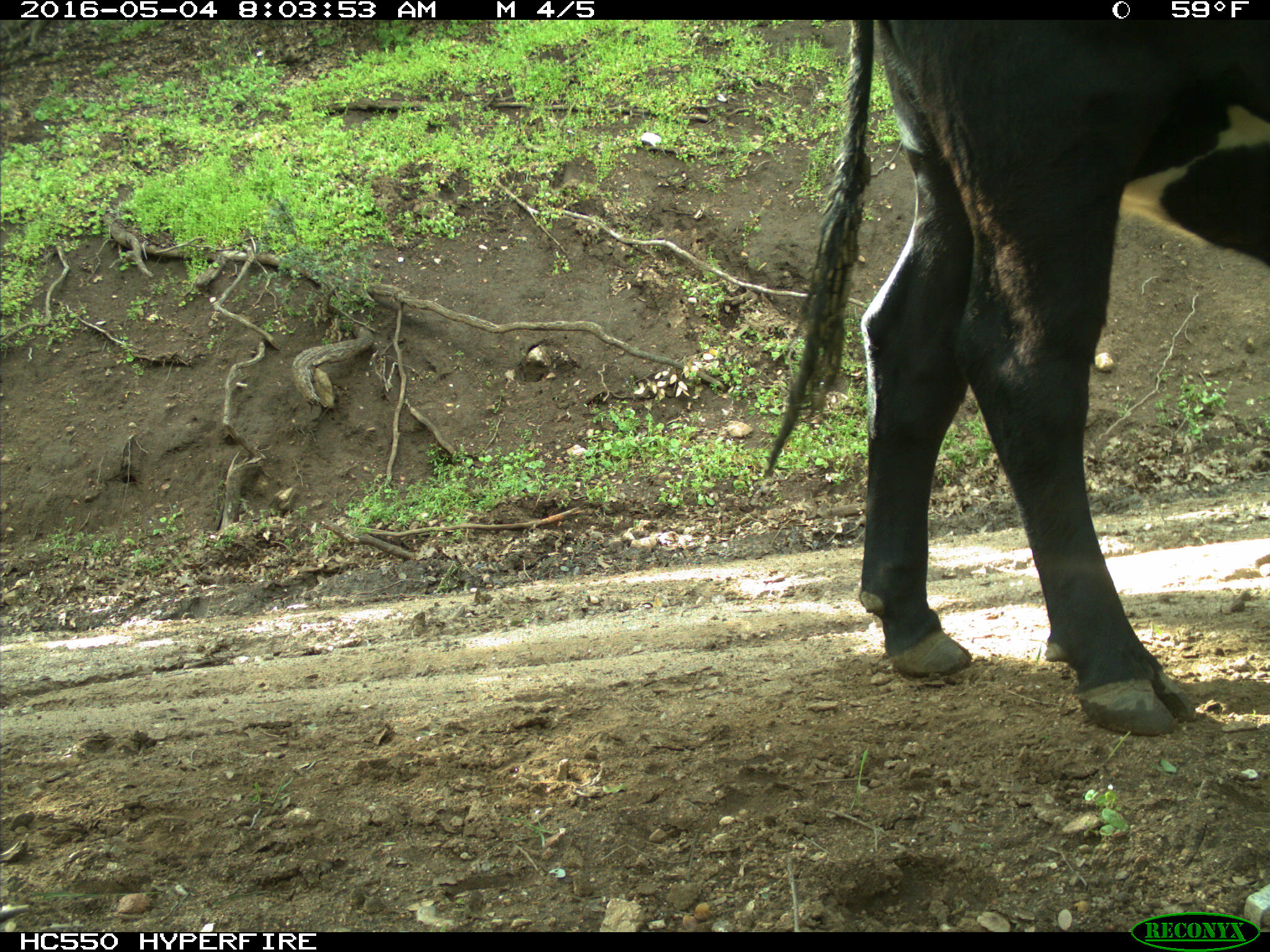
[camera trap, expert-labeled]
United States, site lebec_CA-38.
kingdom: Animalia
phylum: Chordata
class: Mammalia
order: Artiodactyla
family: Bovidae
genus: Bos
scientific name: Bos taurus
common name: domestic cow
Bos taurus (domestic cow).